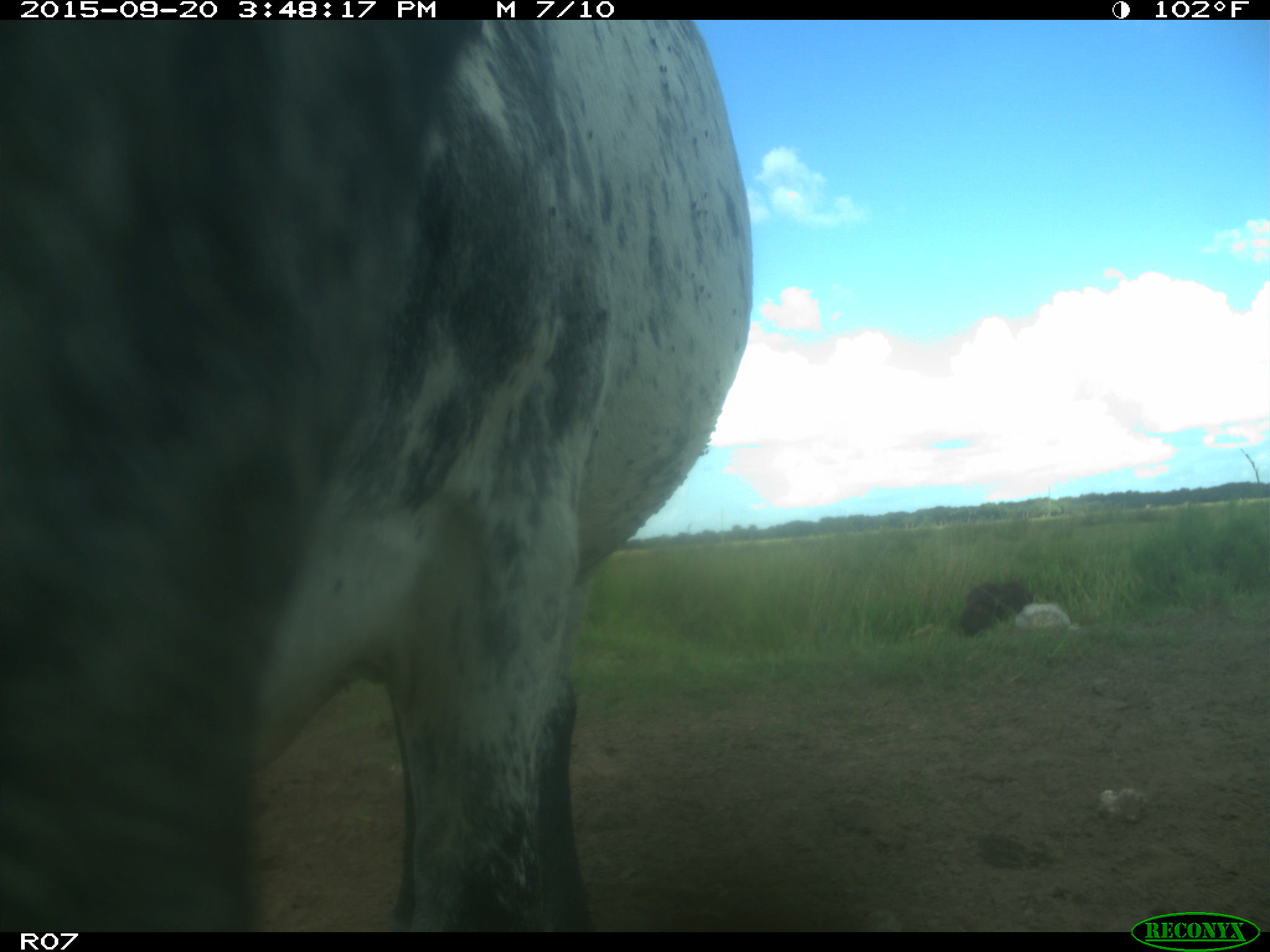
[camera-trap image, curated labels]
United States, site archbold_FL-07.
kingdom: Animalia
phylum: Chordata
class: Mammalia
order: Artiodactyla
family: Bovidae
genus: Bos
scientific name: Bos taurus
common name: domestic cow